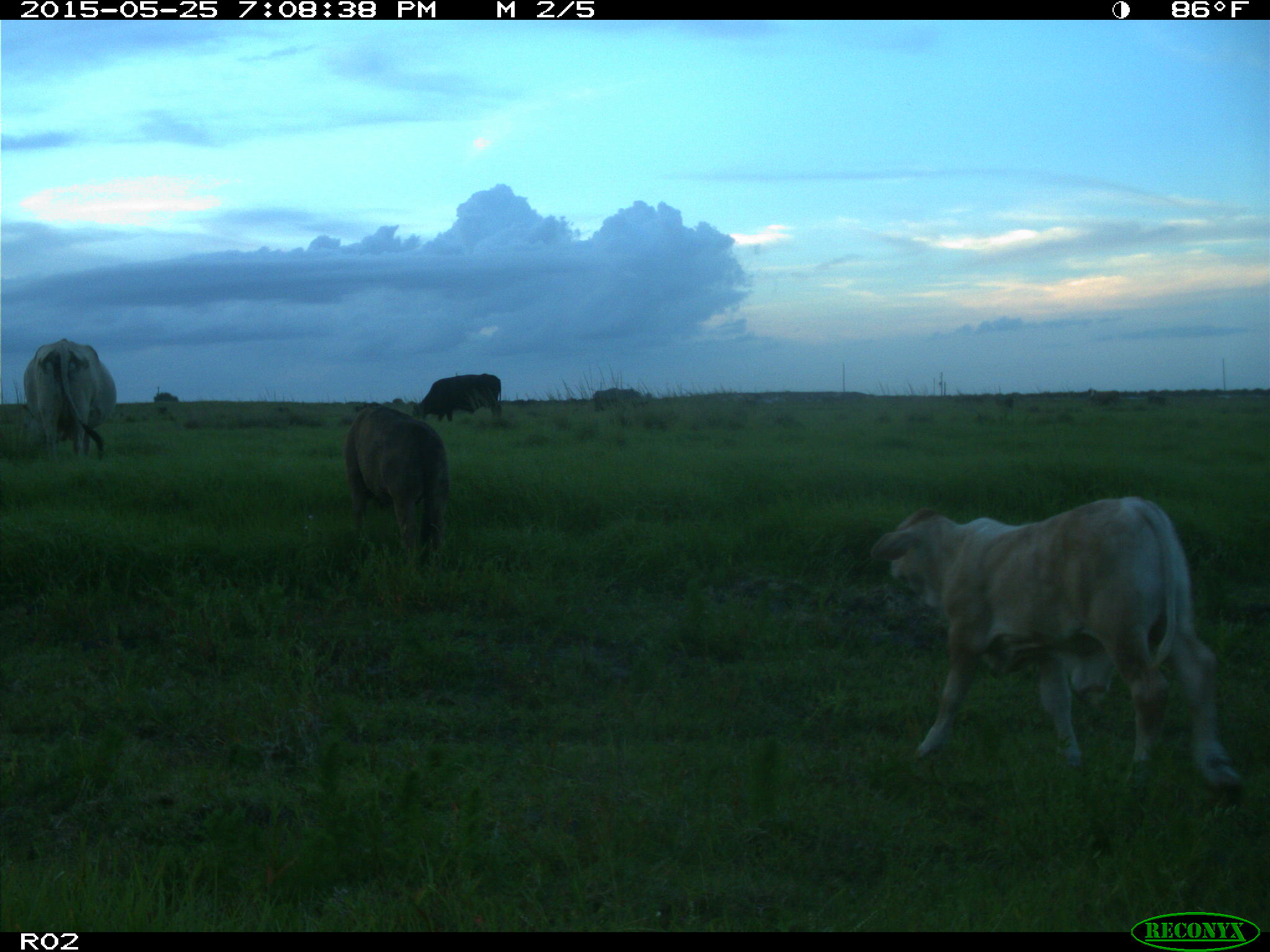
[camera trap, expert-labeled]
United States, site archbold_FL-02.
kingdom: Animalia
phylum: Chordata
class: Mammalia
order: Artiodactyla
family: Bovidae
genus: Bos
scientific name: Bos taurus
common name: domestic cow